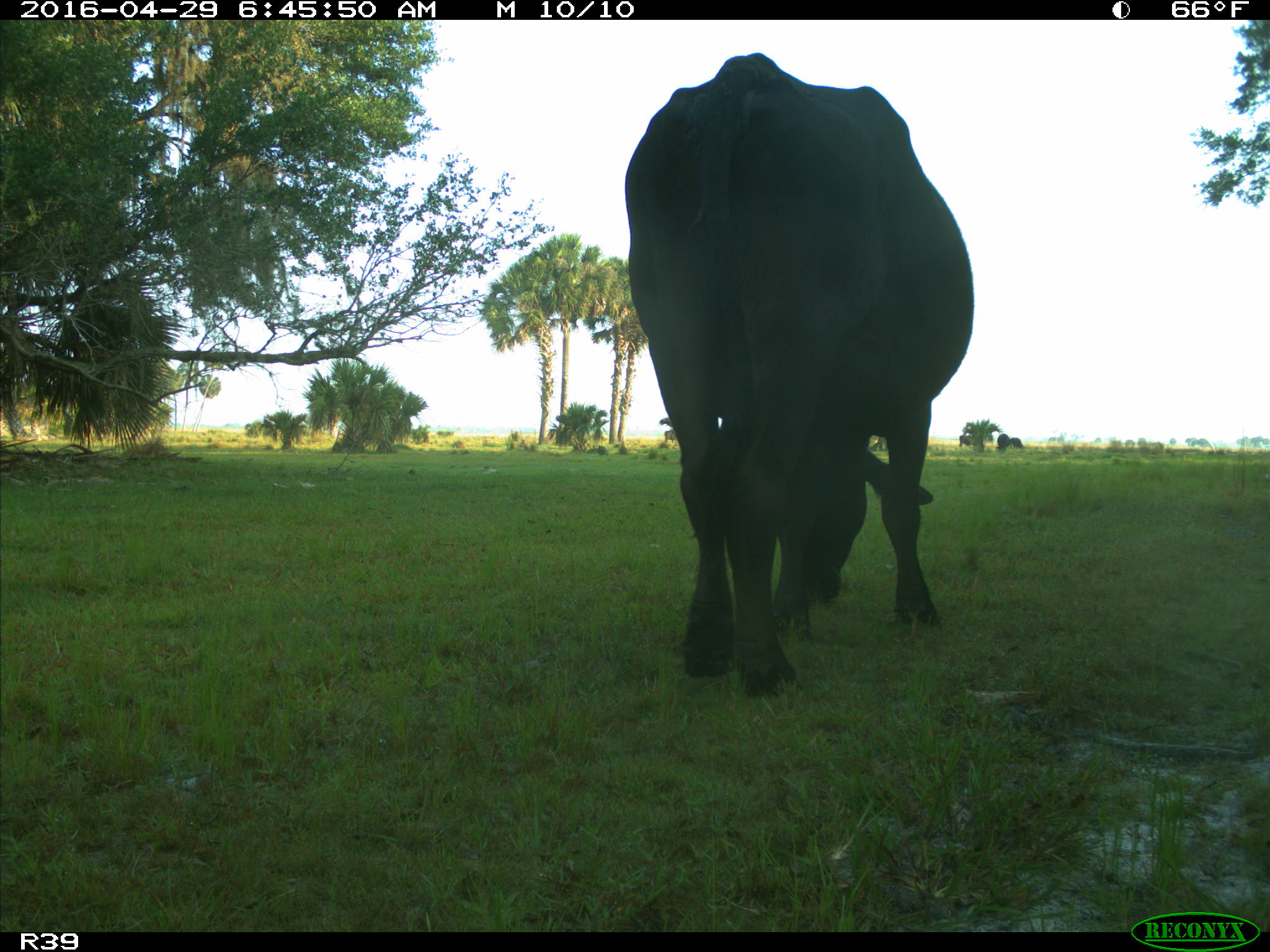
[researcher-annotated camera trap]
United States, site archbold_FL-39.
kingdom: Animalia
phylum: Chordata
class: Mammalia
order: Artiodactyla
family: Bovidae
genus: Bos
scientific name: Bos taurus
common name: domestic cow